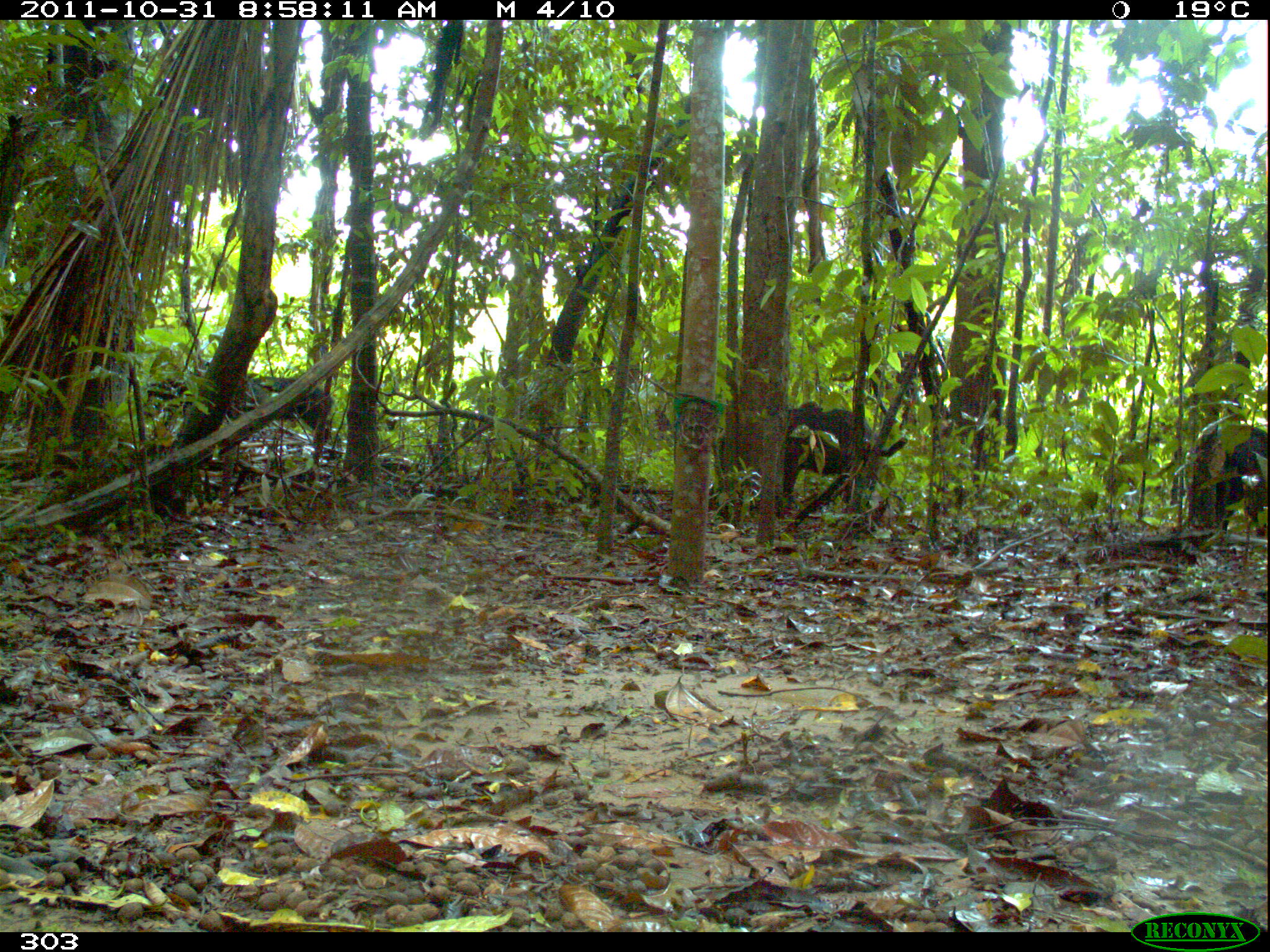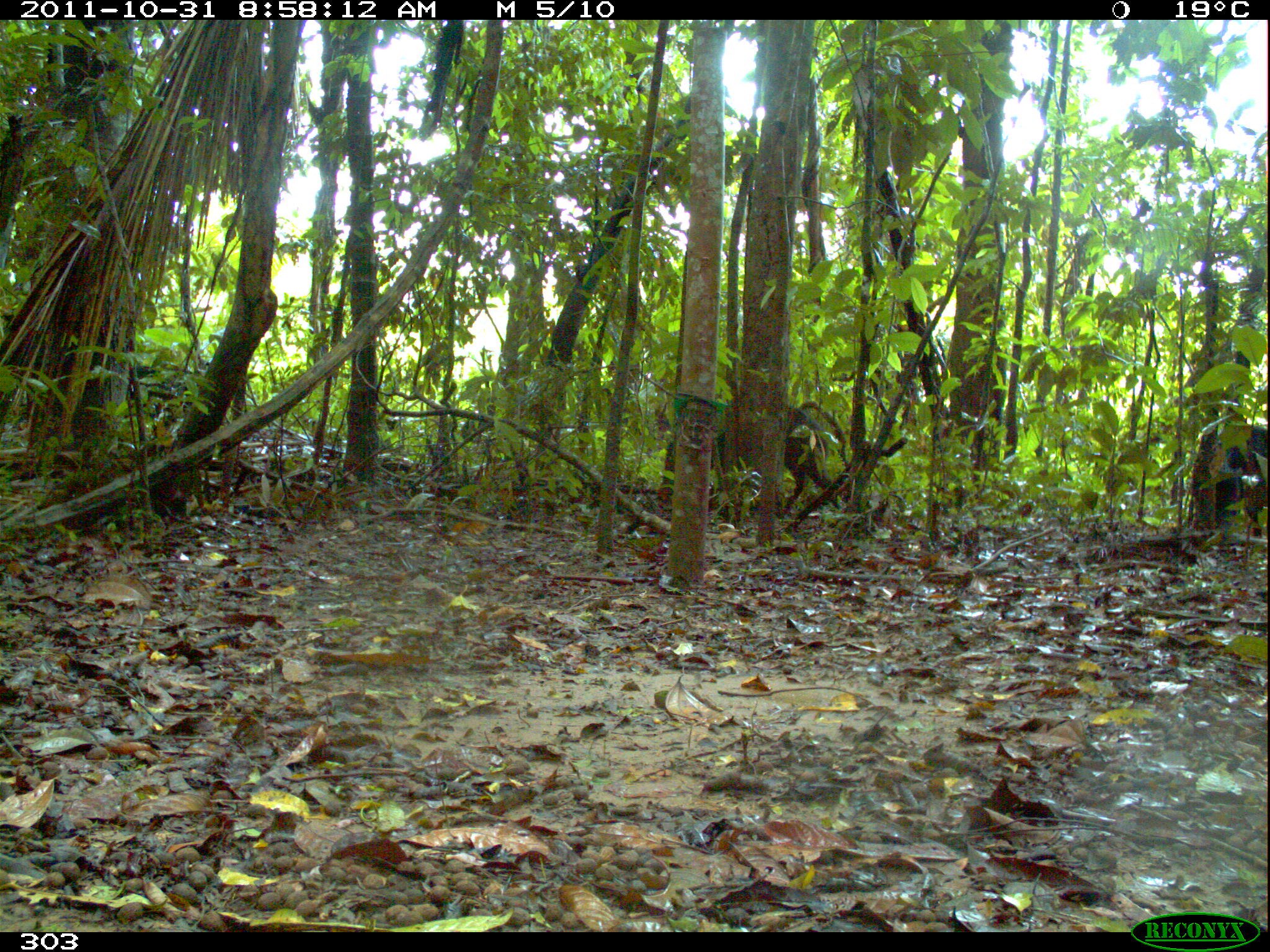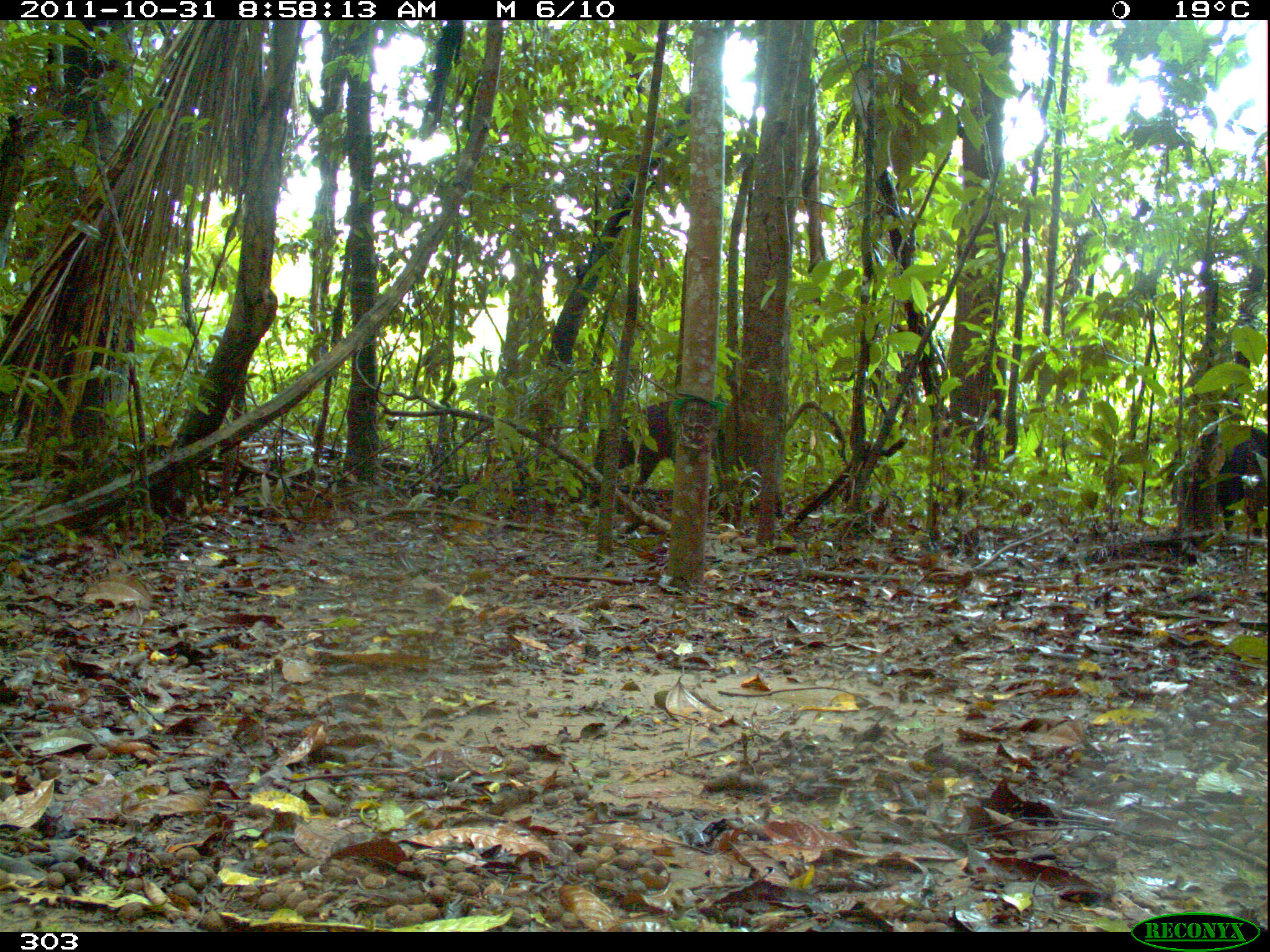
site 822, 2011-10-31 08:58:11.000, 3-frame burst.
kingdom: Animalia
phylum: Chordata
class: Mammalia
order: Artiodactyla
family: Tayassuidae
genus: Tayassu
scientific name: Tayassu pecari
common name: white-lipped peccary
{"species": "Tayassu pecari (white-lipped peccary)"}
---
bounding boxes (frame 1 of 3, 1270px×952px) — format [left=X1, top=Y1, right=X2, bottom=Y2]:
tayassu pecari: [left=775, top=408, right=875, bottom=507]; [left=1201, top=430, right=1270, bottom=534]; [left=249, top=376, right=334, bottom=450]; [left=142, top=379, right=193, bottom=425]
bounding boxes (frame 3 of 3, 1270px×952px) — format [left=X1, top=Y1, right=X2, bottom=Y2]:
tayassu pecari: [left=592, top=399, right=731, bottom=491]; [left=1196, top=424, right=1270, bottom=538]